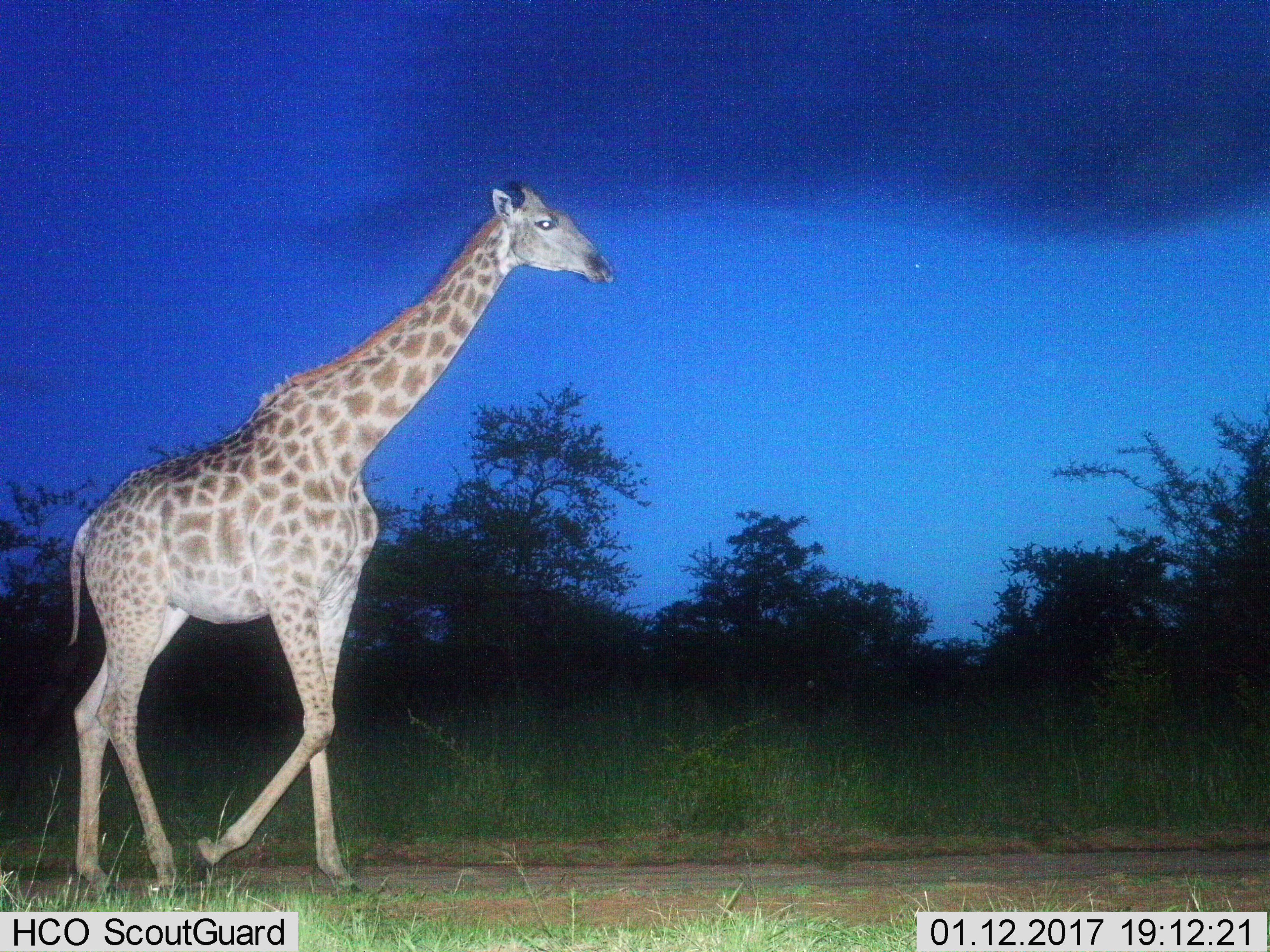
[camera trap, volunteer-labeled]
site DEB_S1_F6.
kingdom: Animalia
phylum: Chordata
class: Mammalia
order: Artiodactyla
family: Giraffidae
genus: Giraffa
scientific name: Giraffa camelopardalis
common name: giraffe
Giraffe (Giraffa camelopardalis), count 1. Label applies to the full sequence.